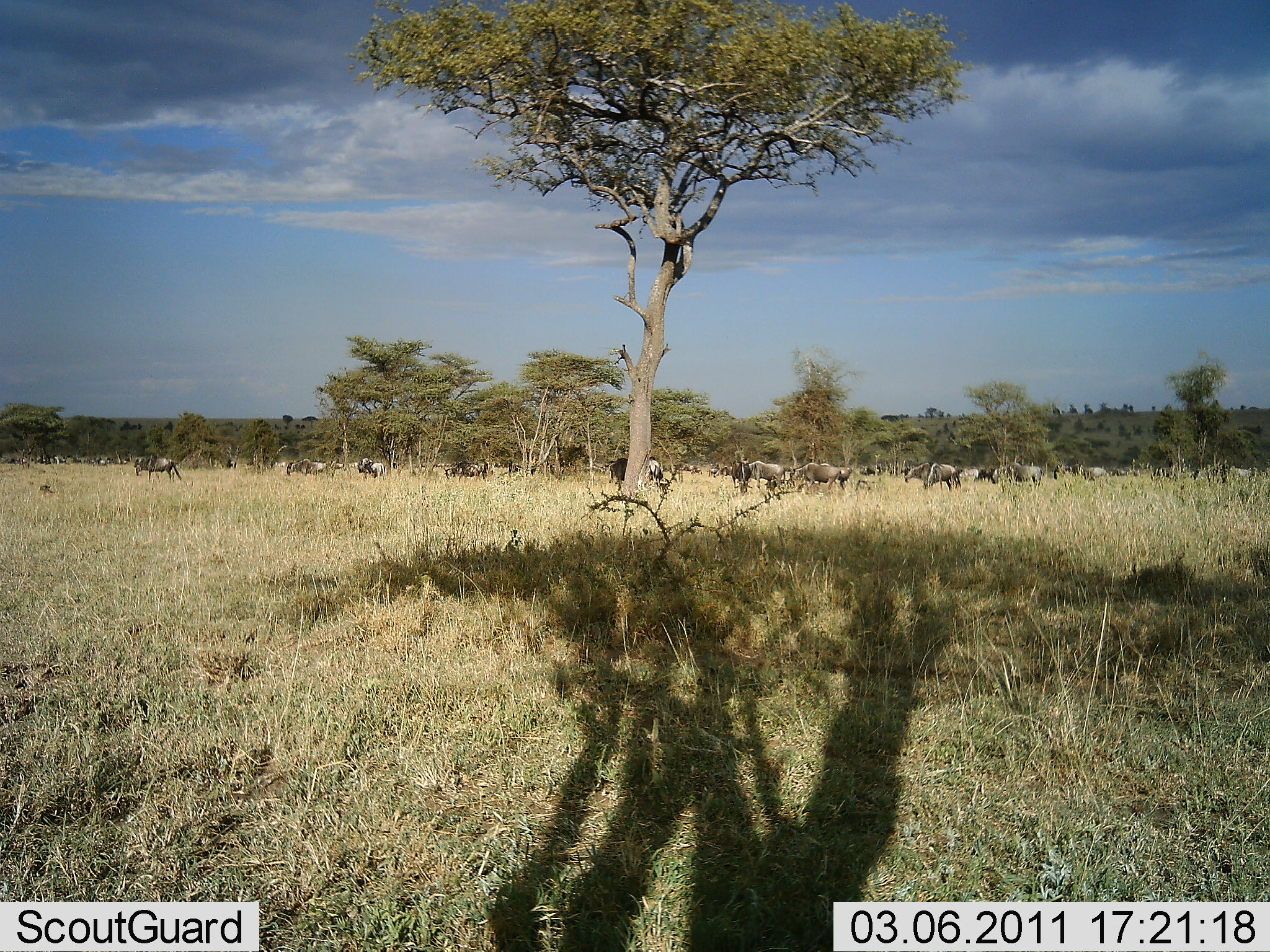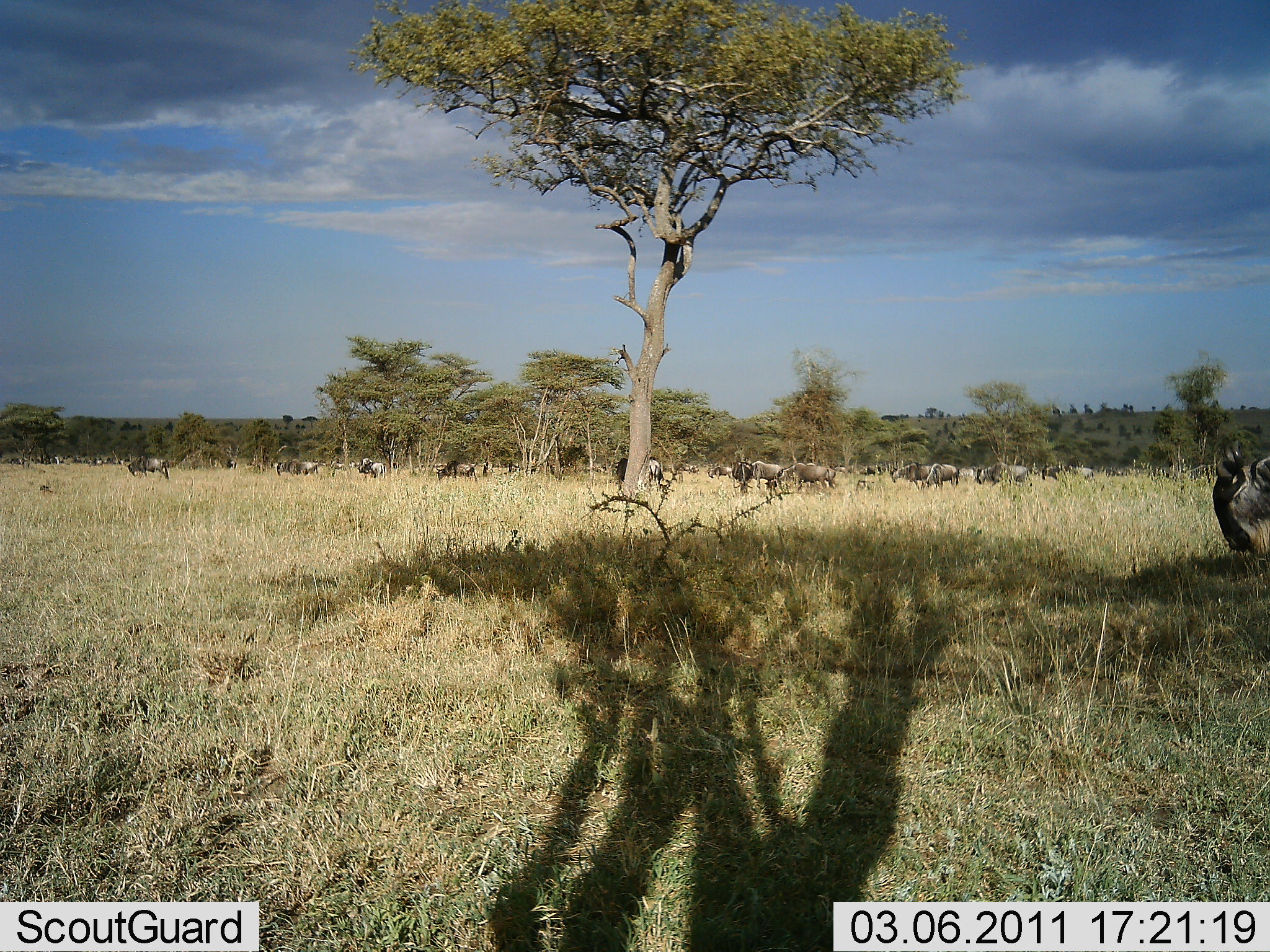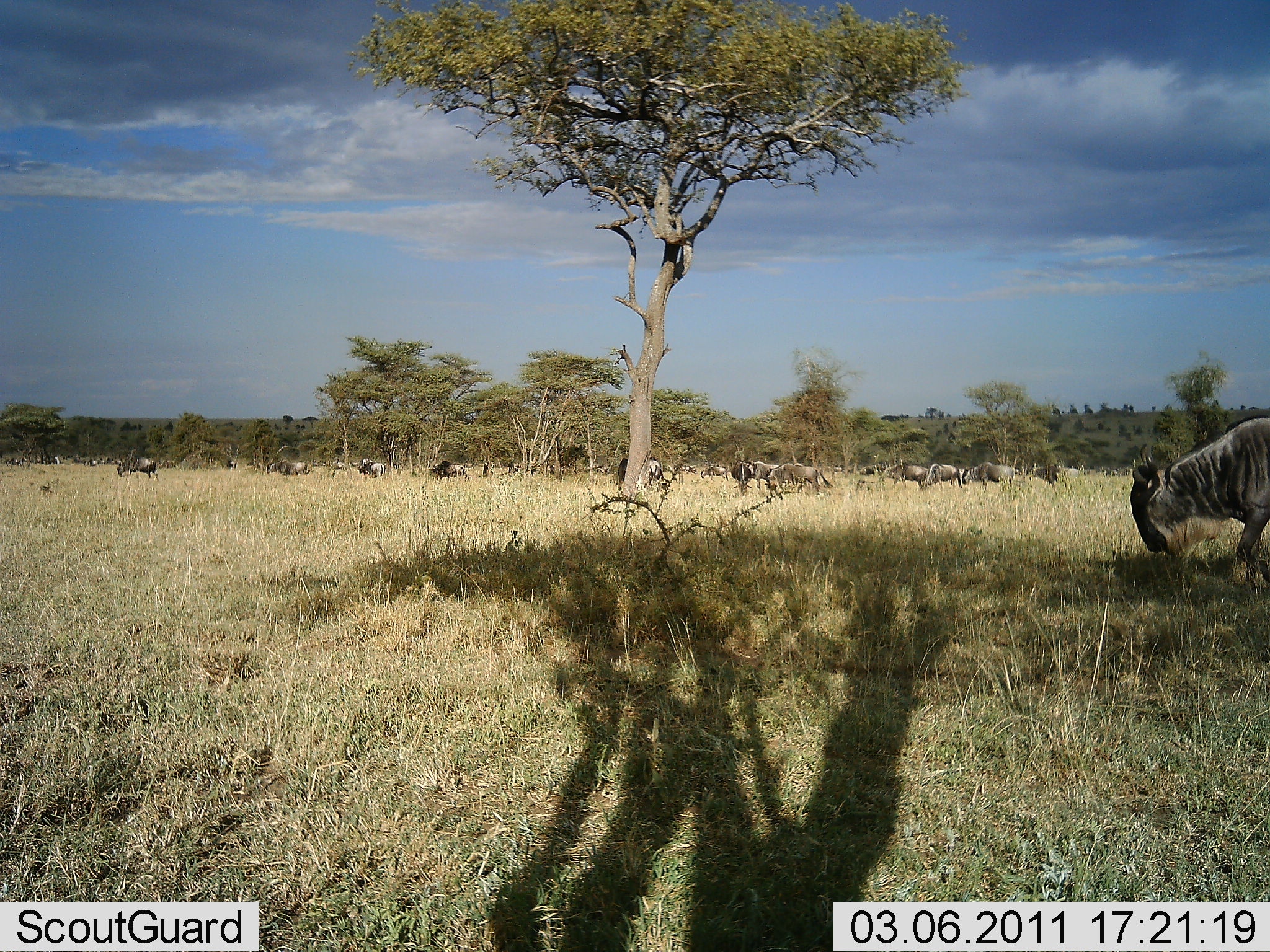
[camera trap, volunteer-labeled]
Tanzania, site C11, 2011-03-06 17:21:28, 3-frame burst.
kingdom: Animalia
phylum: Chordata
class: Mammalia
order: Artiodactyla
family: Bovidae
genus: Connochaetes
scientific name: Connochaetes taurinus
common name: blue wildebeest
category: wildebeest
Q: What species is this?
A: Wildebeest (blue wildebeest) (Connochaetes taurinus).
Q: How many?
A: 11-50.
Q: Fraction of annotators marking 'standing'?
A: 27%.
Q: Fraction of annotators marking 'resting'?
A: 0%.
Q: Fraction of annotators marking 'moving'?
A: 64%.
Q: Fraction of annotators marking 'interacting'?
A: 0%.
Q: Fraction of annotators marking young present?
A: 0%.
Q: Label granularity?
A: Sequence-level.